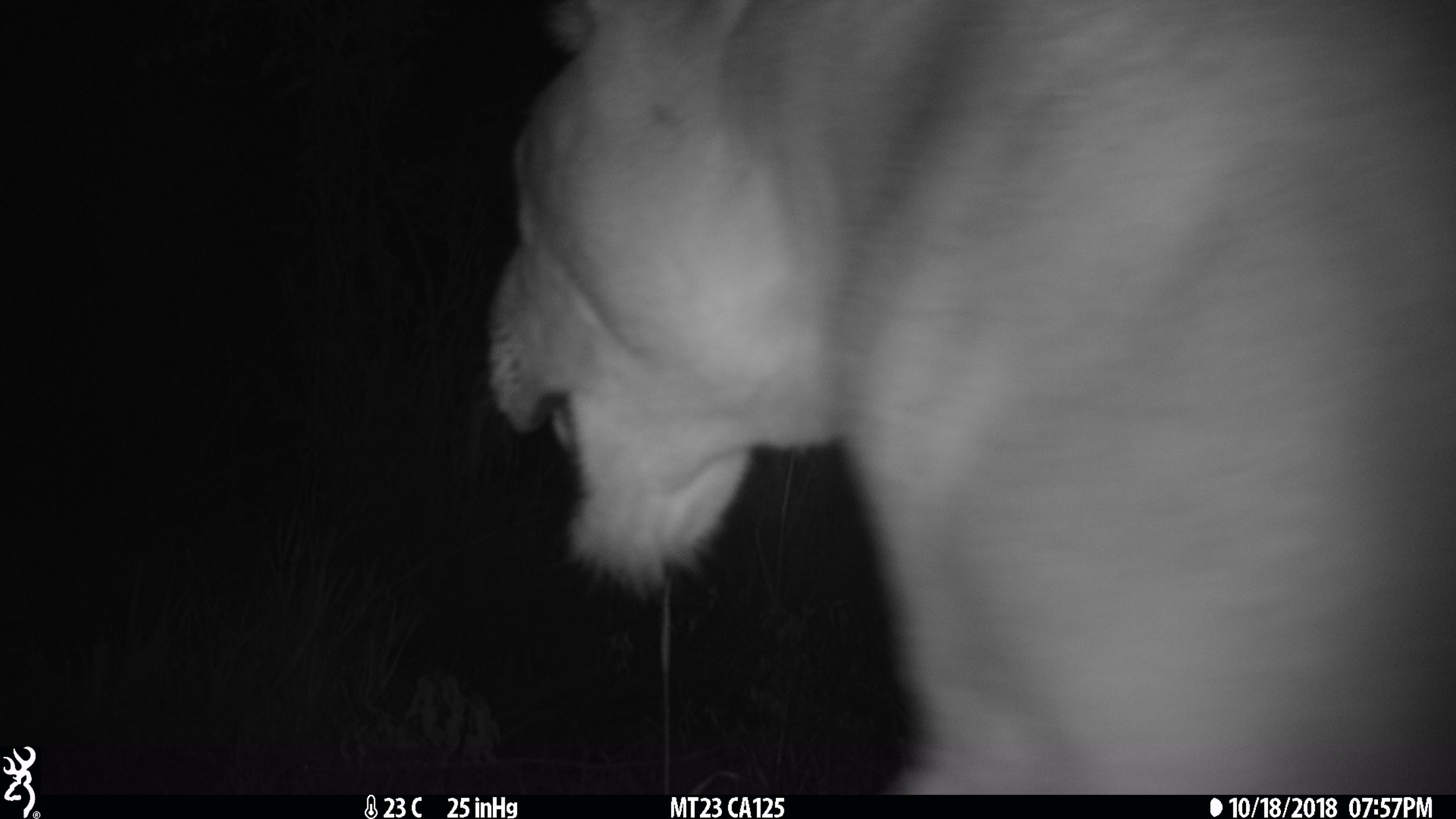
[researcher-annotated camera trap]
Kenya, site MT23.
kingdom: Animalia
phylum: Chordata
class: Mammalia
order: Carnivora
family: Felidae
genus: Panthera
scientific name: Panthera leo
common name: lion